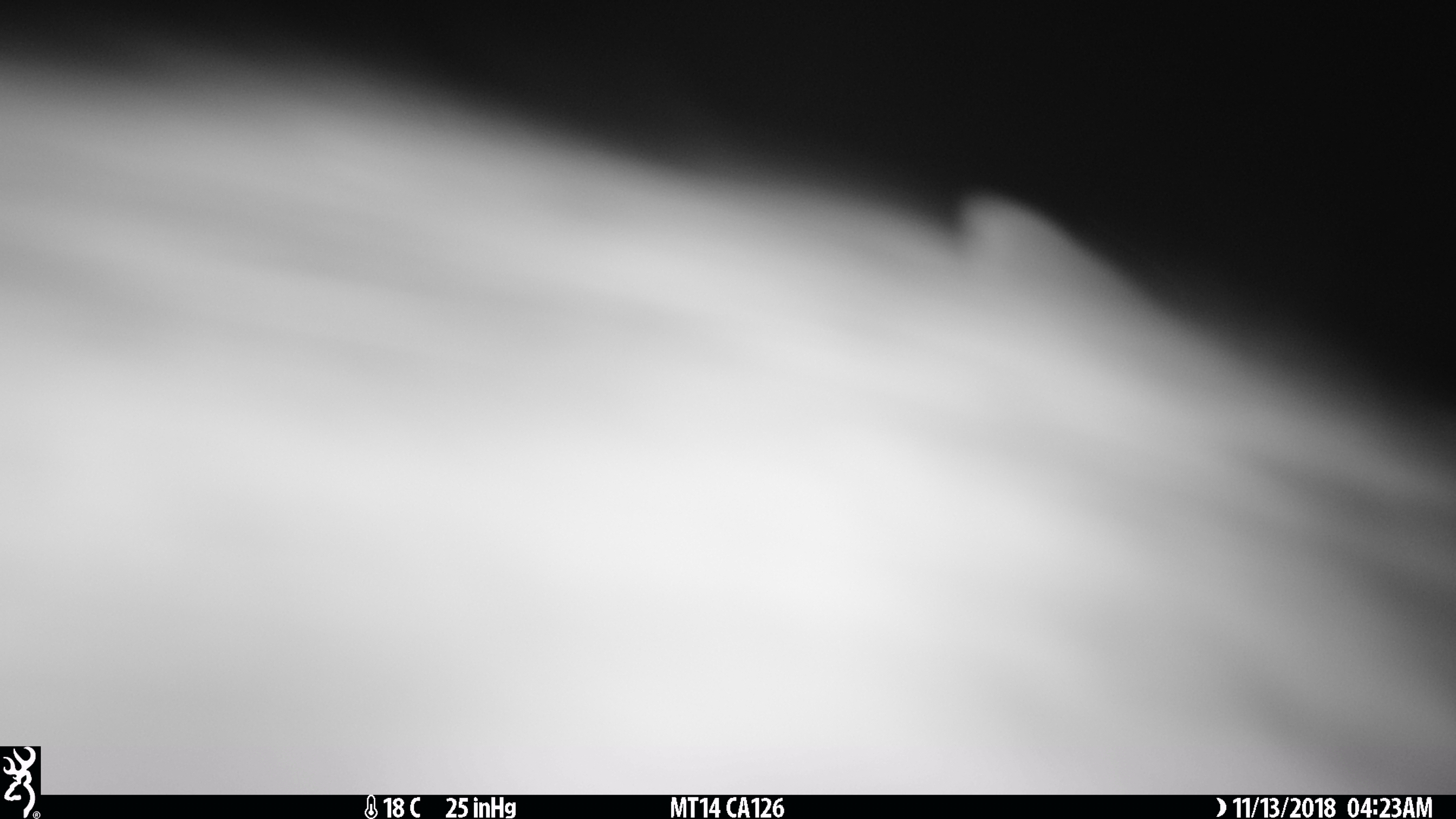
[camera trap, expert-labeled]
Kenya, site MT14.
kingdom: Animalia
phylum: Chordata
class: Mammalia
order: Carnivora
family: Canidae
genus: Lupulella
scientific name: Lupulella mesomelas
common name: black-backed jackal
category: jackal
Jackal (black-backed jackal) (Lupulella mesomelas).